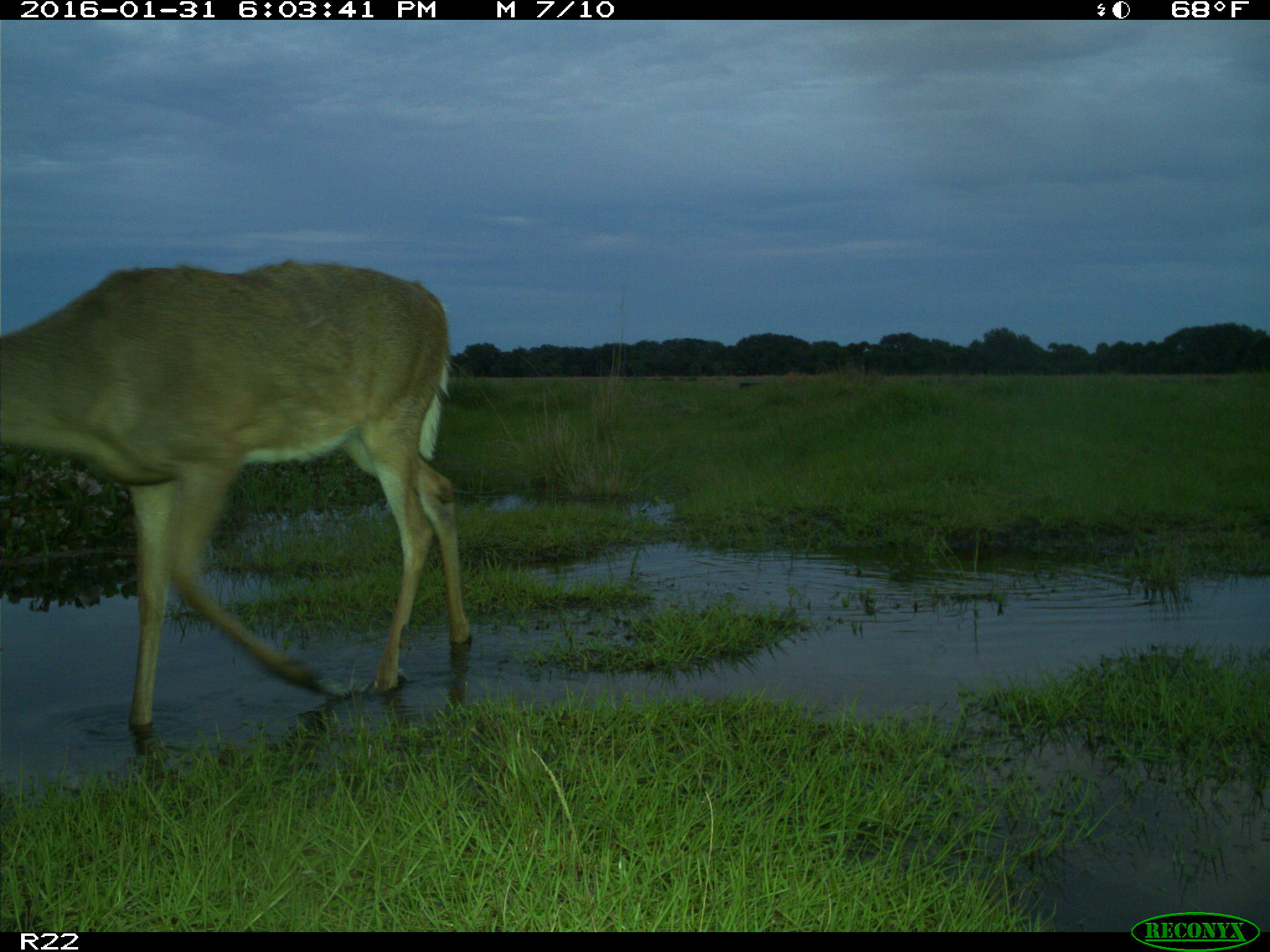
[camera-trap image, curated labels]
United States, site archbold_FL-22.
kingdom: Animalia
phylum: Chordata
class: Mammalia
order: Artiodactyla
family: Cervidae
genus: Odocoileus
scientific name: Odocoileus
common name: deer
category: unidentified deer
Unidentified deer (deer) (Odocoileus).